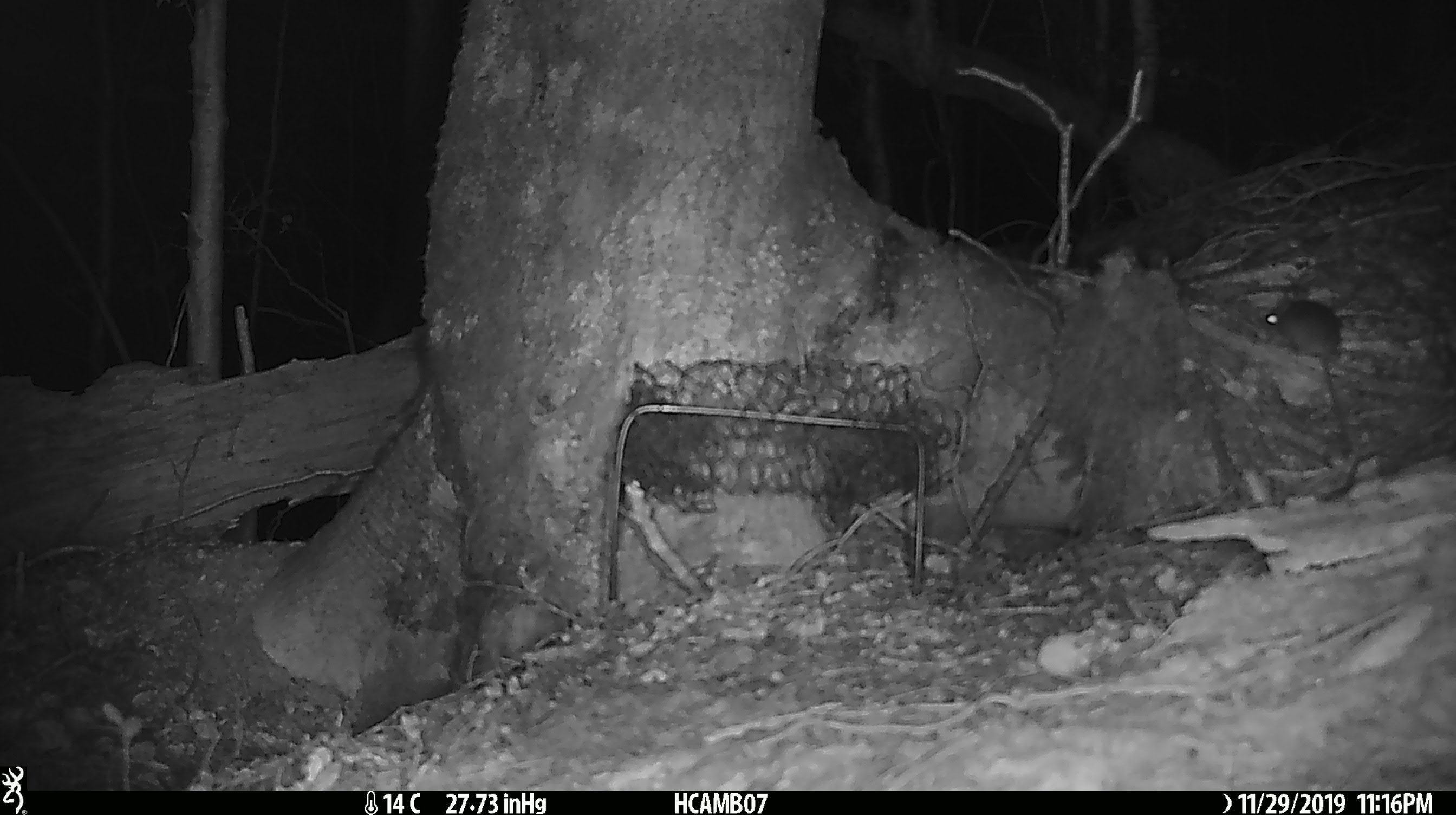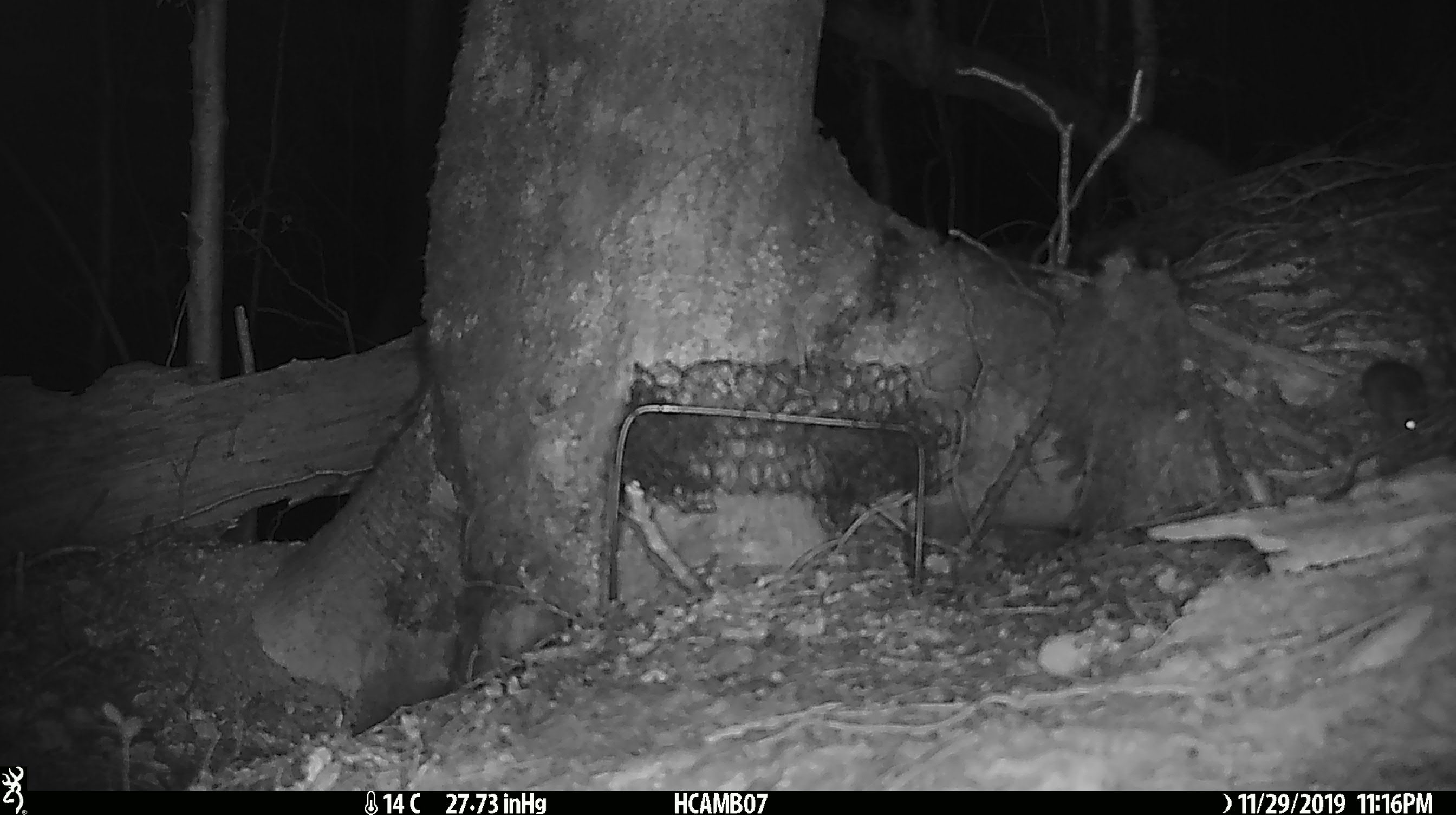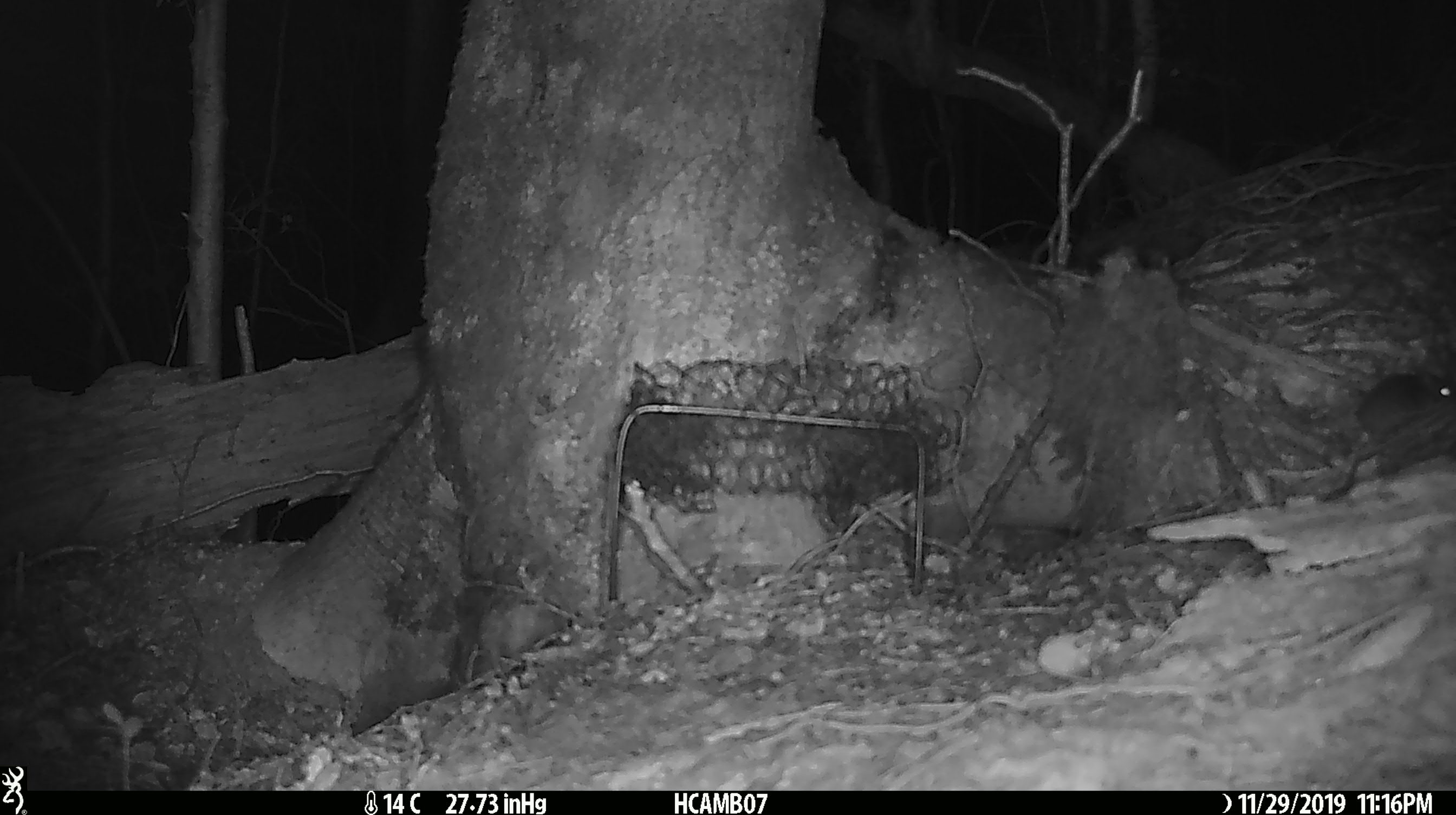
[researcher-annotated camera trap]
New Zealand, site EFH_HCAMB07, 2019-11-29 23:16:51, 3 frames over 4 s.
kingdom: Animalia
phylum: Chordata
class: Mammalia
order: Rodentia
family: Muridae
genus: Mus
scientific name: Mus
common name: mouse